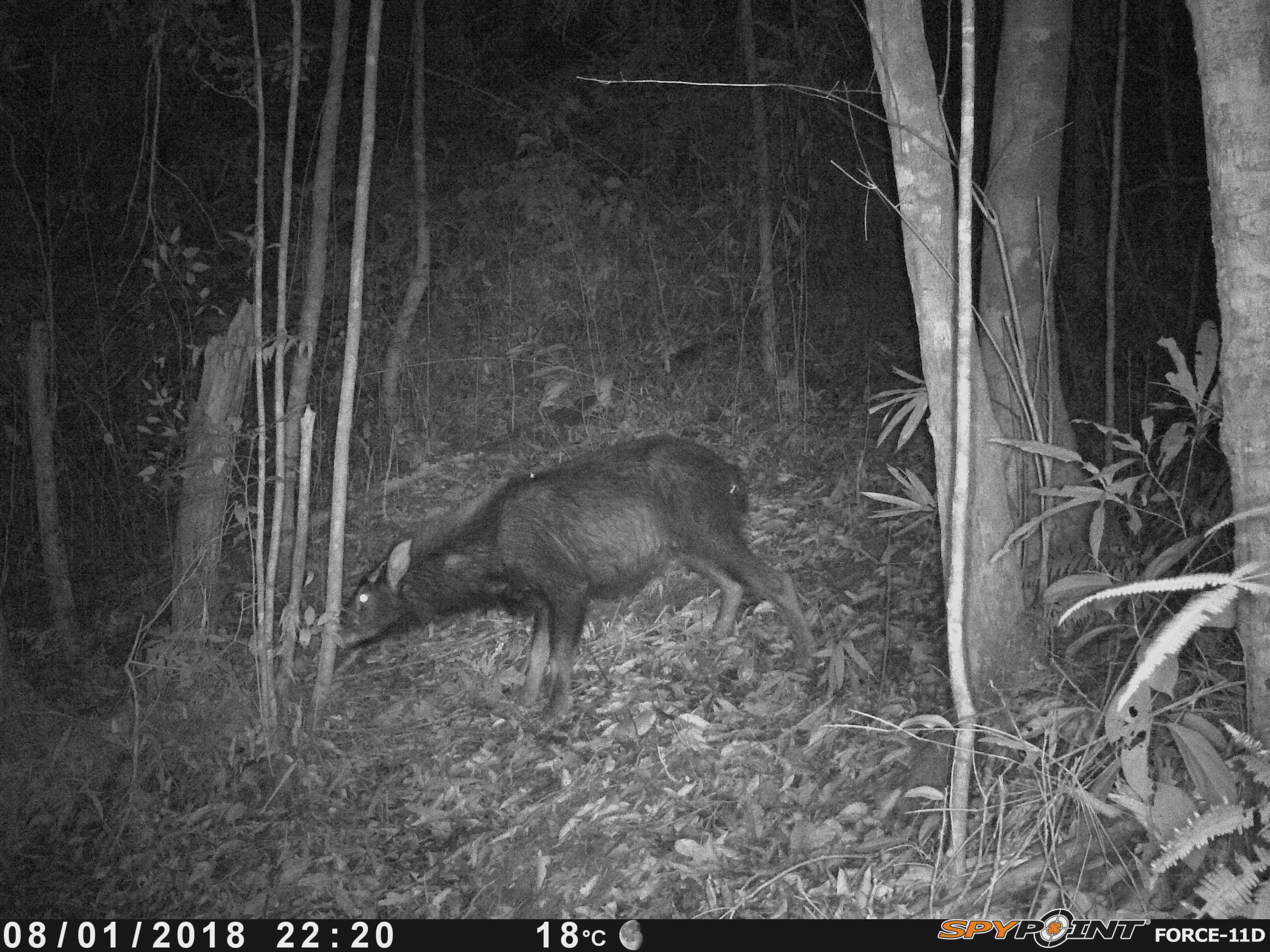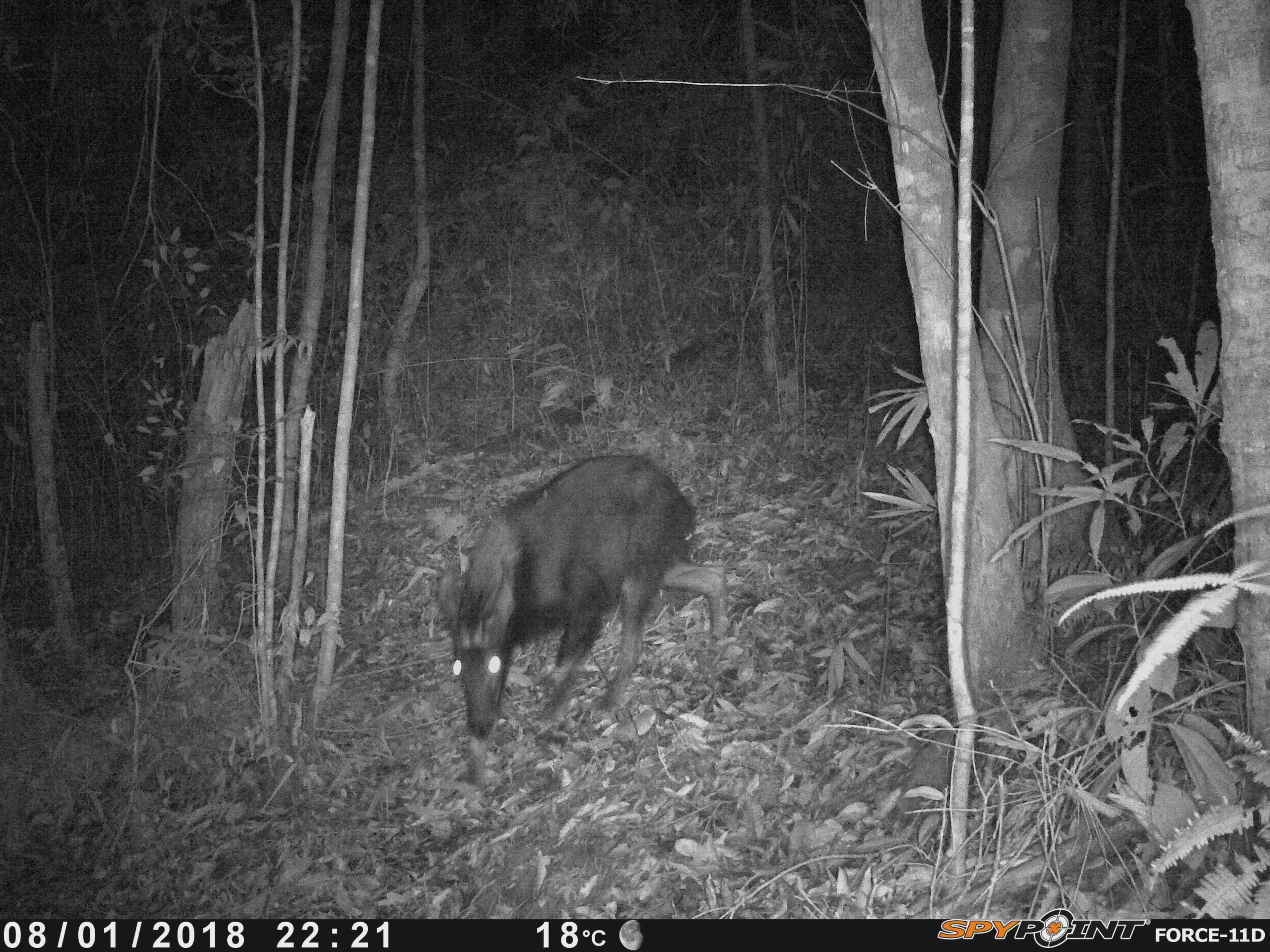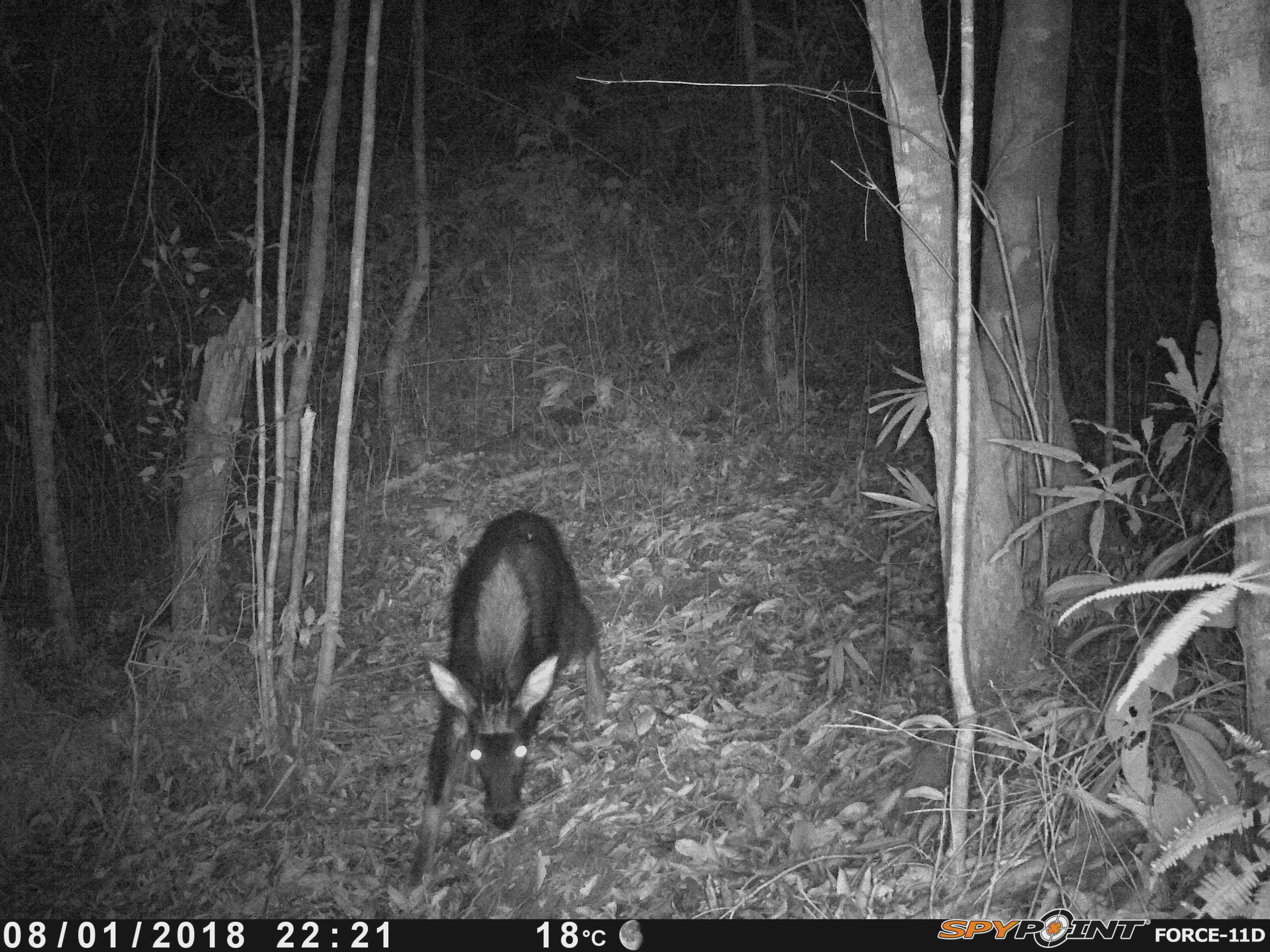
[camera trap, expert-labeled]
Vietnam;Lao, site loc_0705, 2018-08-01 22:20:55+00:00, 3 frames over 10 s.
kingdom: Animalia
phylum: Chordata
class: Mammalia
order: Artiodactyla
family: Bovidae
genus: Capricornis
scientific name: Capricornis sumatraensis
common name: chinese serow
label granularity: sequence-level